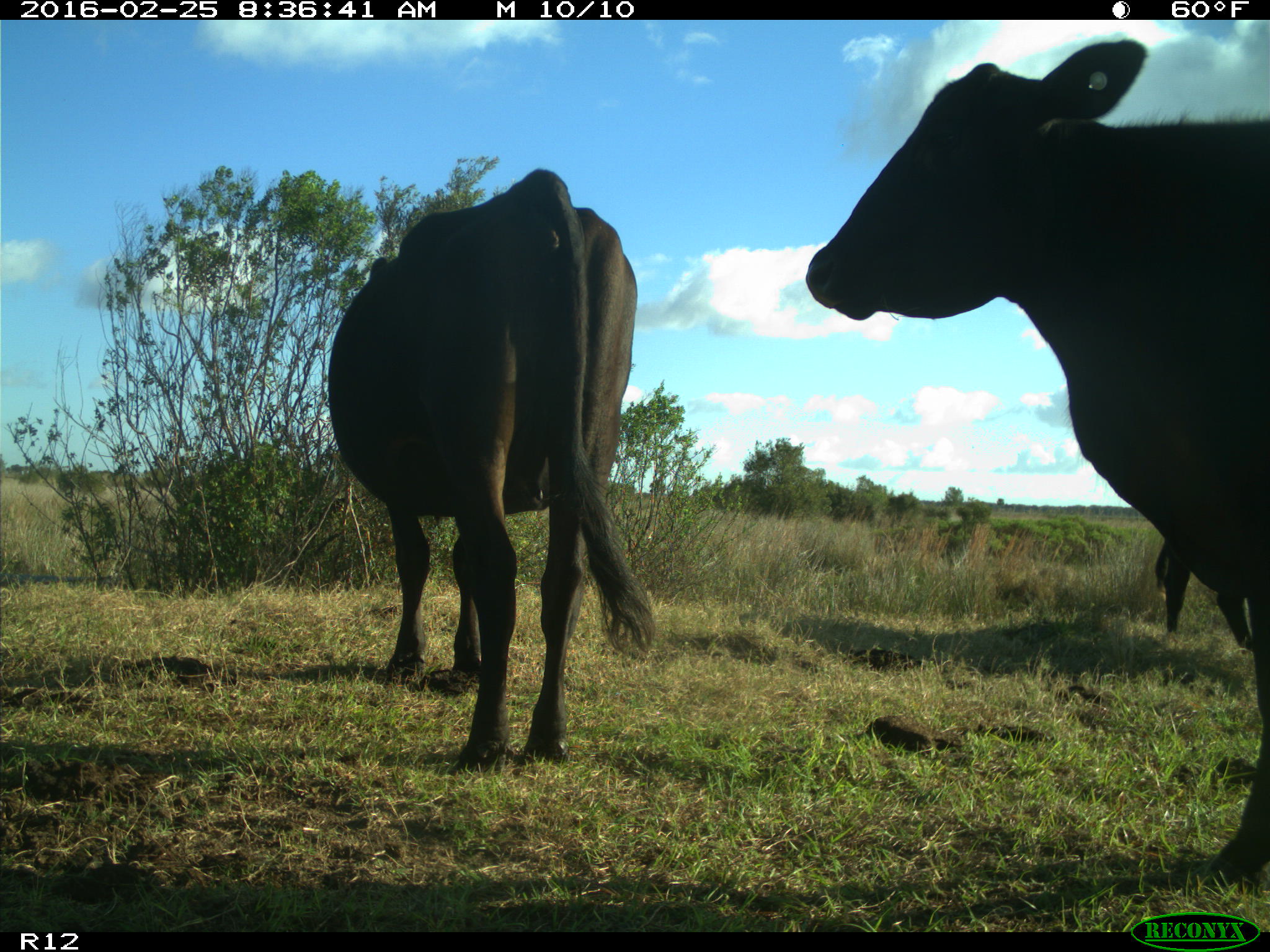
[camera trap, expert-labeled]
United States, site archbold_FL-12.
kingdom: Animalia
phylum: Chordata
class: Mammalia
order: Artiodactyla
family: Bovidae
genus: Bos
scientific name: Bos taurus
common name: domestic cow